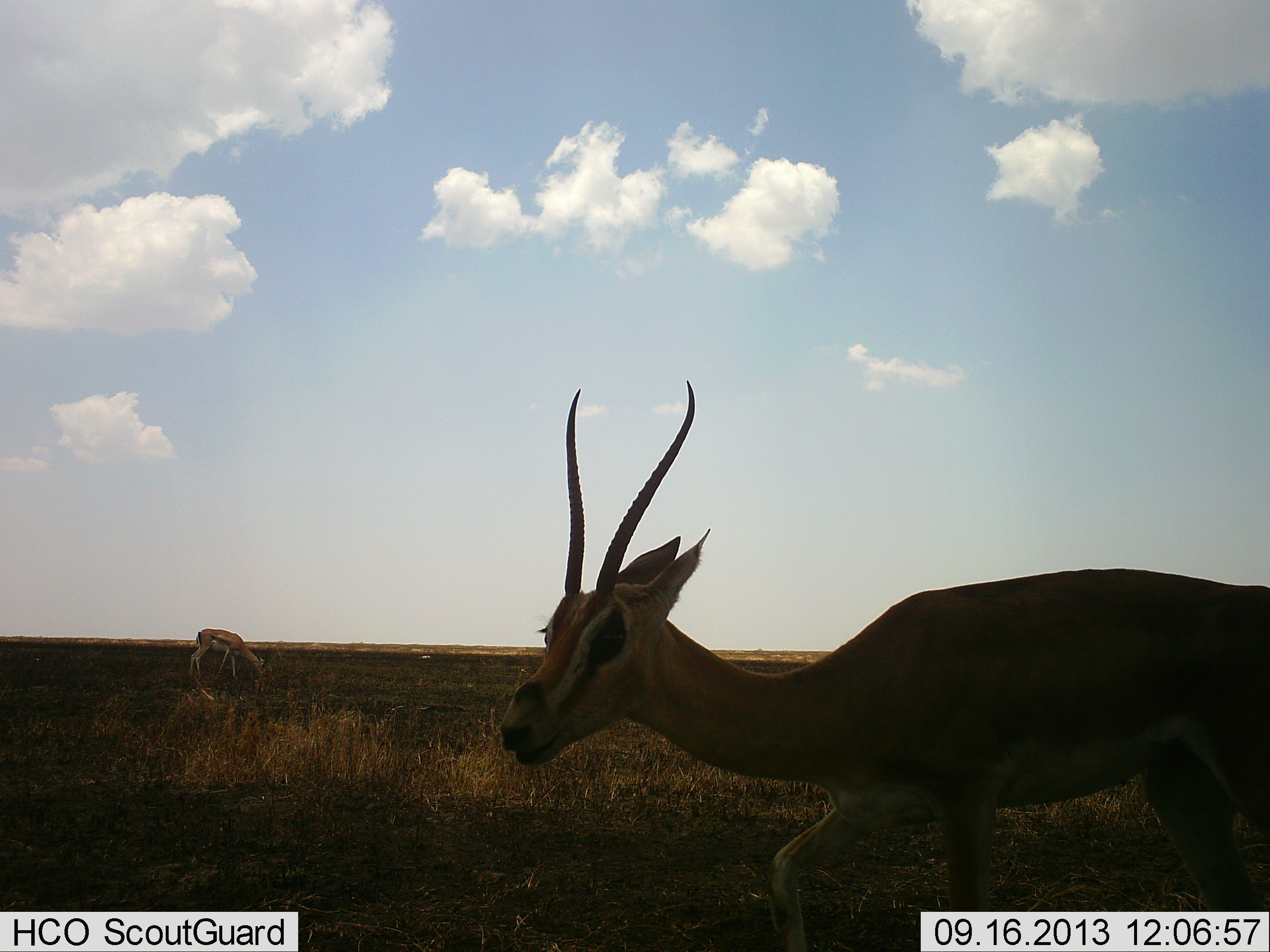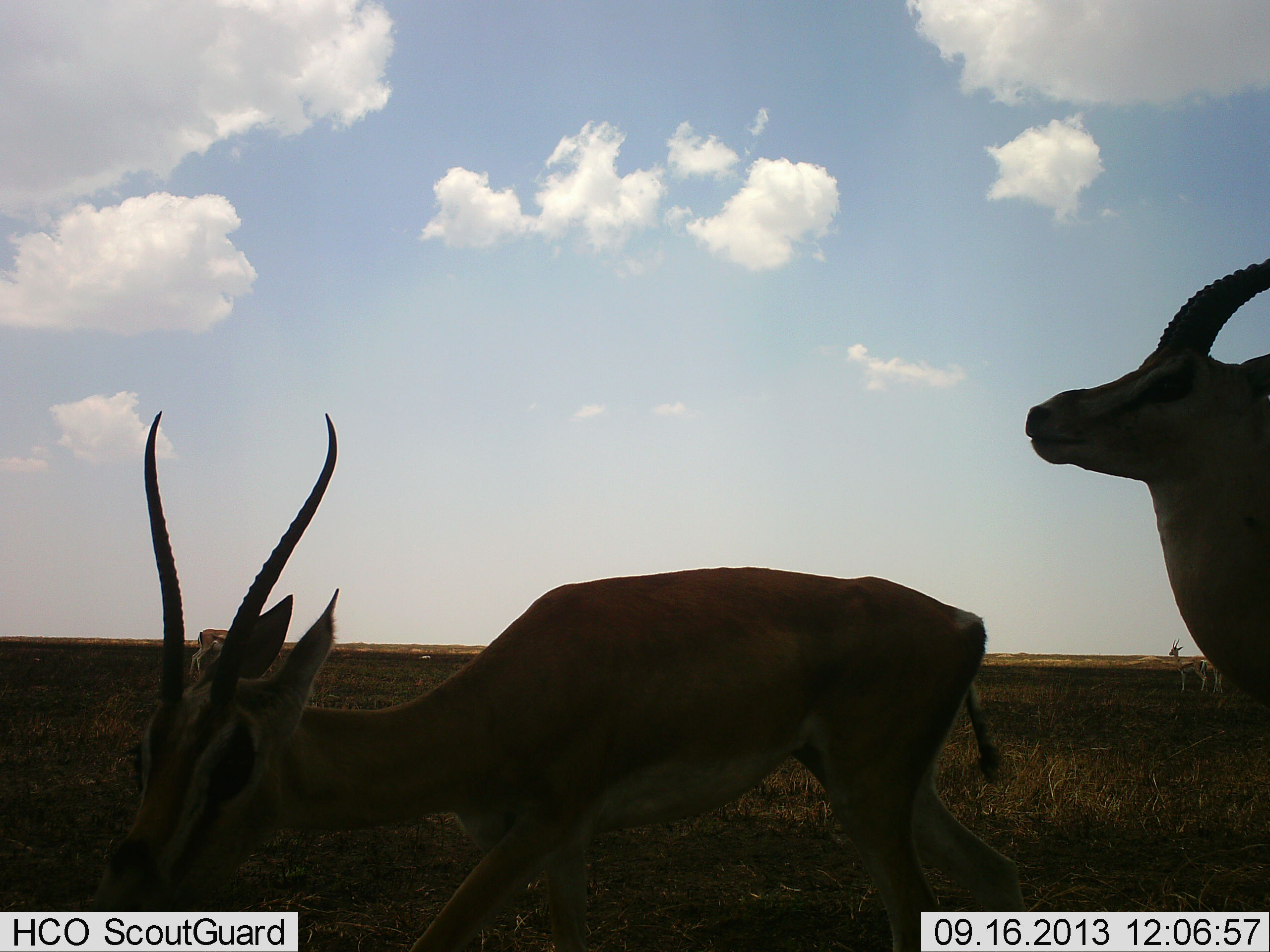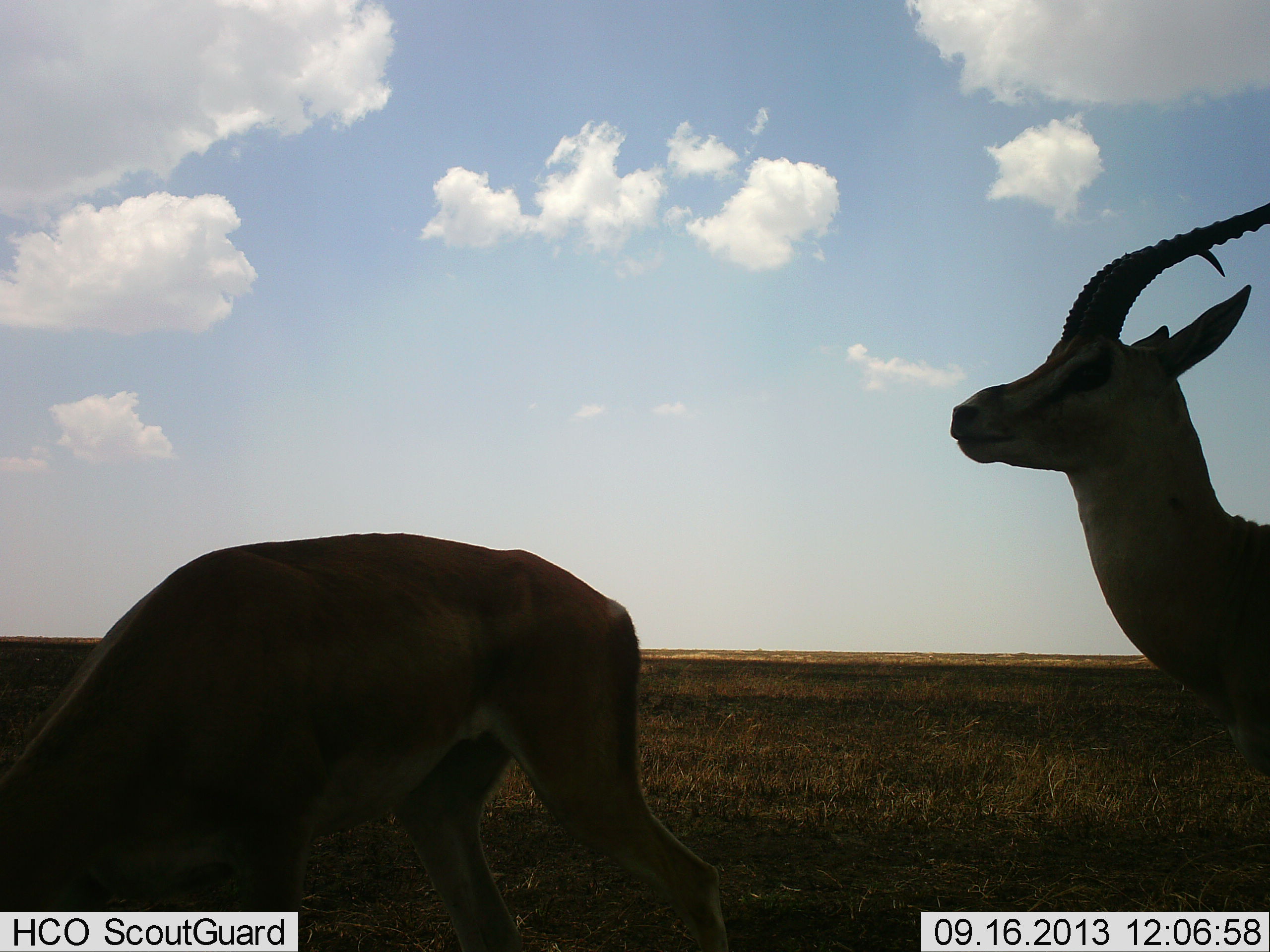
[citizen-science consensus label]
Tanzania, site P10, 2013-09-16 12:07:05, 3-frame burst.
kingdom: Animalia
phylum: Chordata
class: Mammalia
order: Artiodactyla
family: Bovidae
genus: Nanger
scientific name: Nanger granti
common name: grant's gazelle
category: gazellegrants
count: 3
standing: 57%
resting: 7%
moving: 86%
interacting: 7%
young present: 0%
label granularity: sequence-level